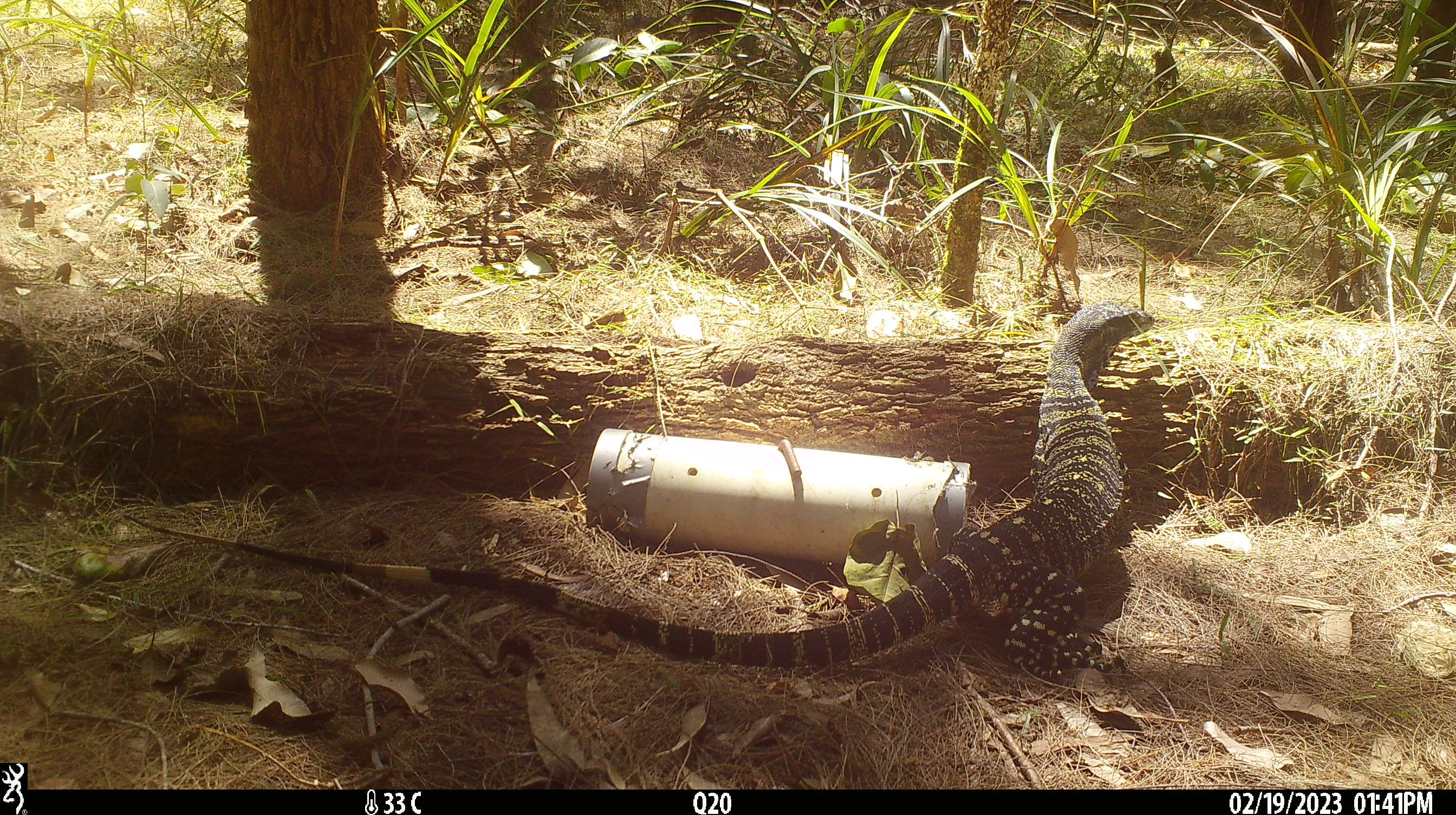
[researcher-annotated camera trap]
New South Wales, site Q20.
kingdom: Animalia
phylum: Chordata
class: Reptilia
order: Squamata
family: Varanidae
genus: Varanus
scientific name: Varanus varius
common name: lace monitor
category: goanna